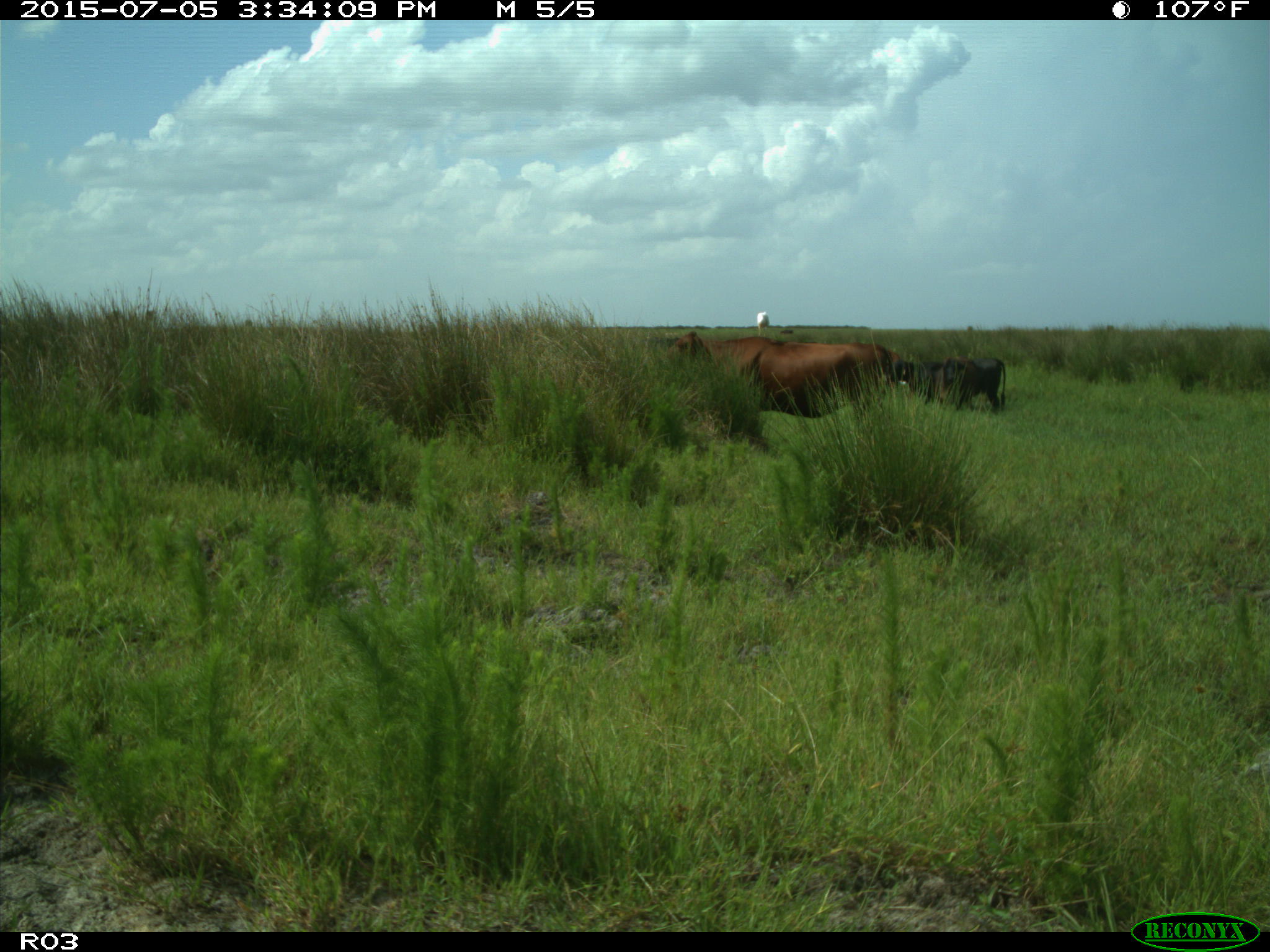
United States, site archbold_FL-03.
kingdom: Animalia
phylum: Chordata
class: Mammalia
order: Artiodactyla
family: Bovidae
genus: Bos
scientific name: Bos taurus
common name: domestic cow